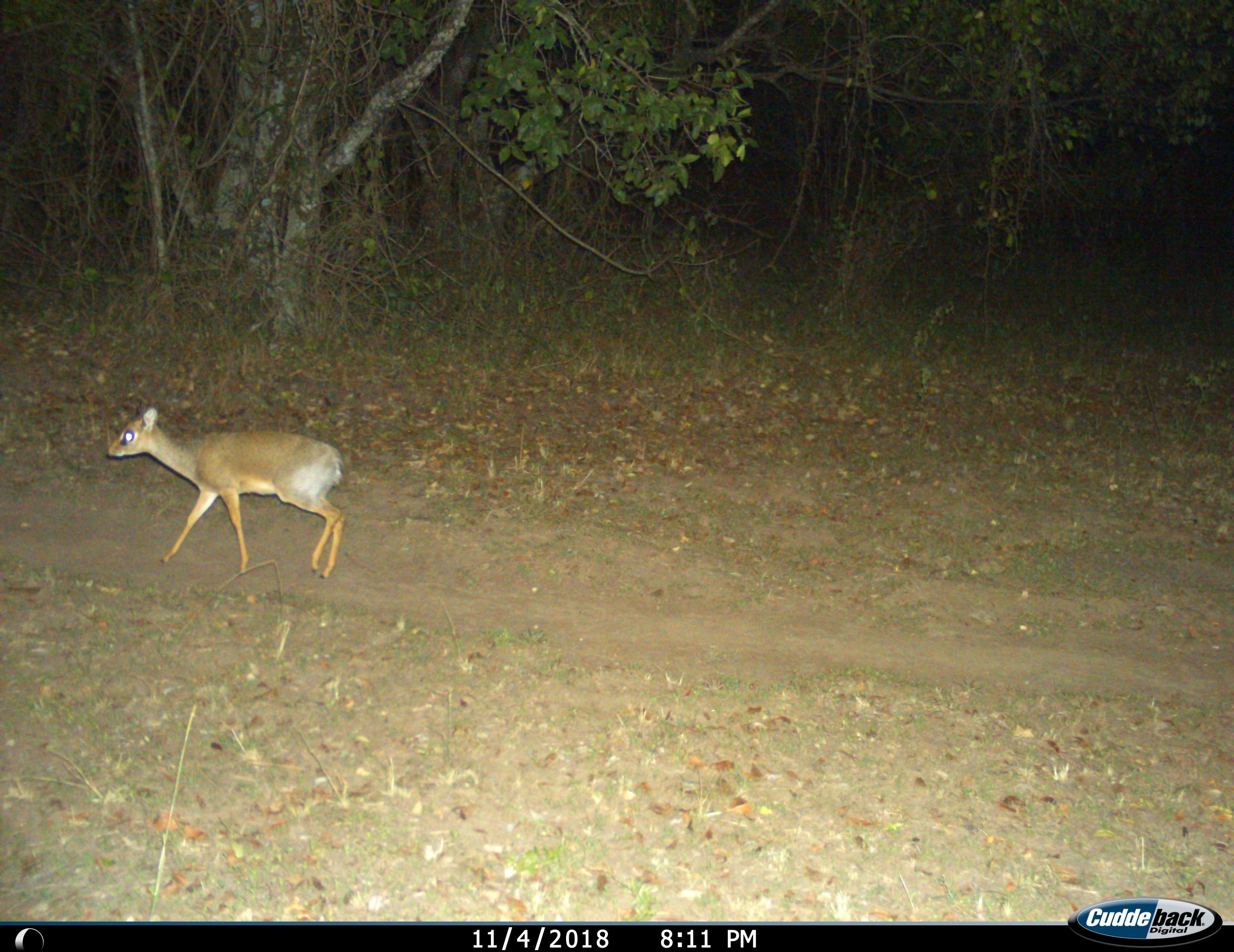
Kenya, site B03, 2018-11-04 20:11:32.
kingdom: Animalia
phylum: Chordata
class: Mammalia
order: Artiodactyla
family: Bovidae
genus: Oreotragus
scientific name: Oreotragus oreotragus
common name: klipspringer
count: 1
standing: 20%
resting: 0%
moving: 80%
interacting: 0%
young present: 0%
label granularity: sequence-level